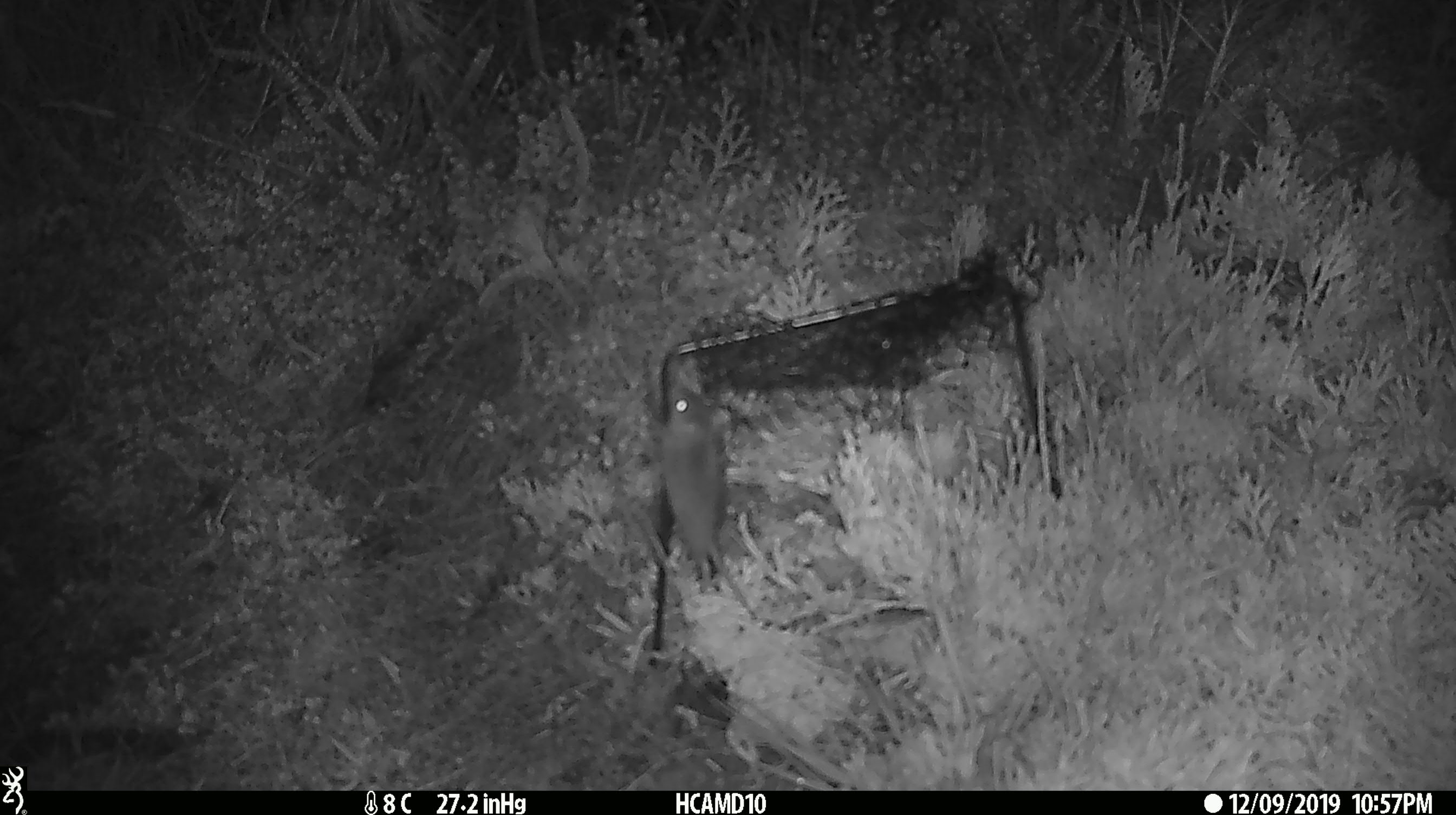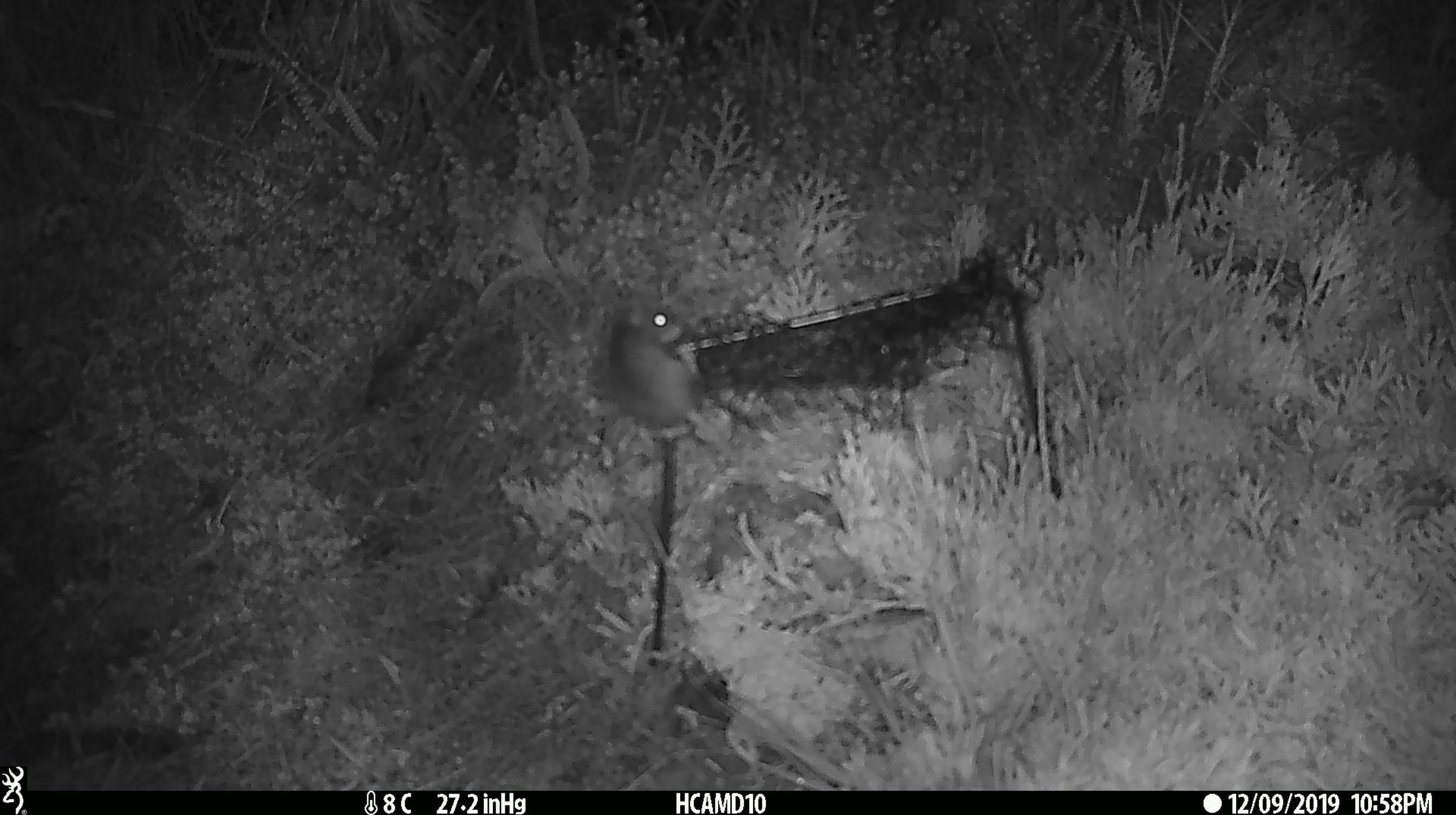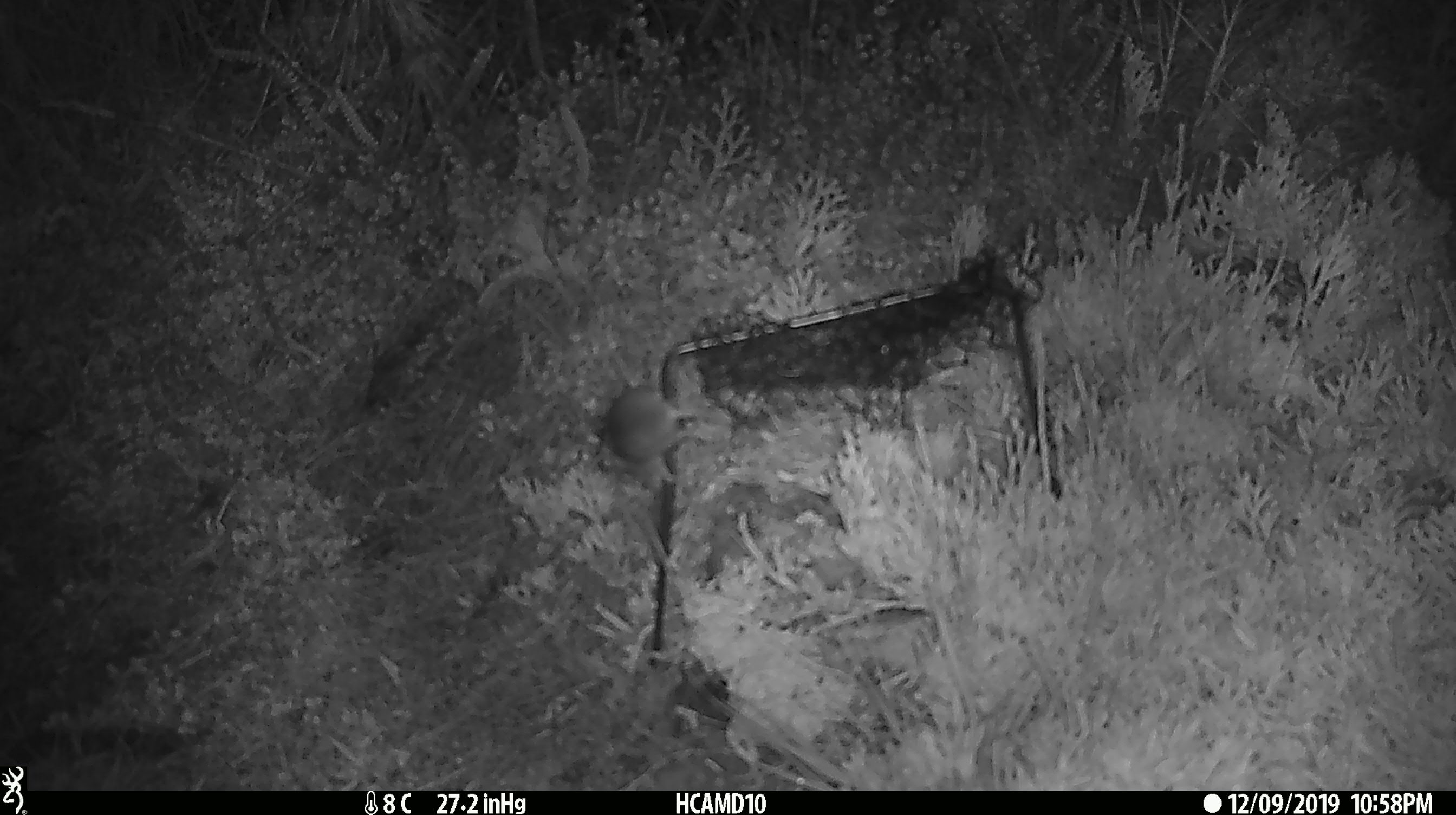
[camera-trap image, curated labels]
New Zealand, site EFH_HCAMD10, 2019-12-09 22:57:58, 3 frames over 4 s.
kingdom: Animalia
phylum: Chordata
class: Mammalia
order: Rodentia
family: Muridae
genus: Mus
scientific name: Mus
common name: mouse